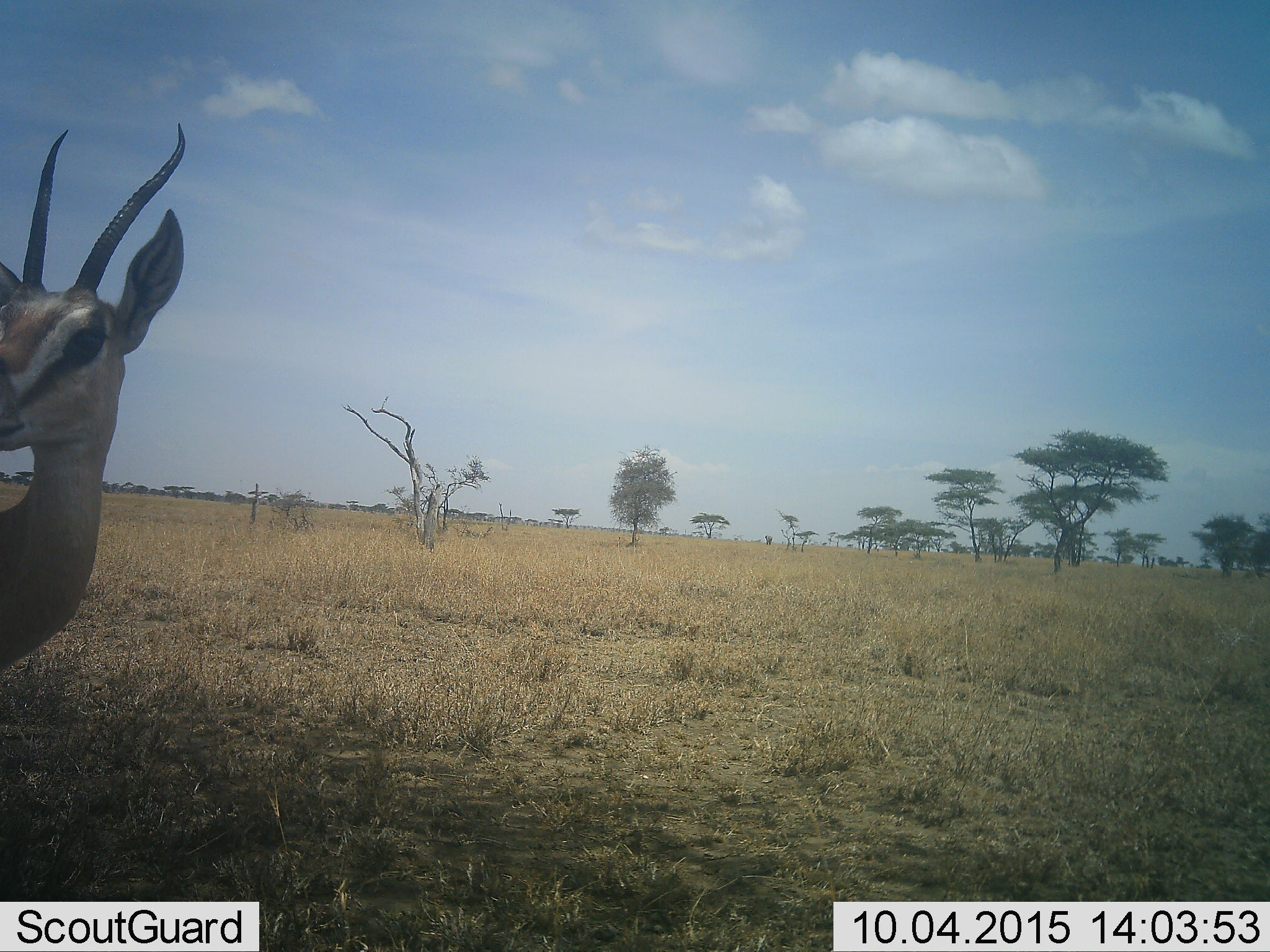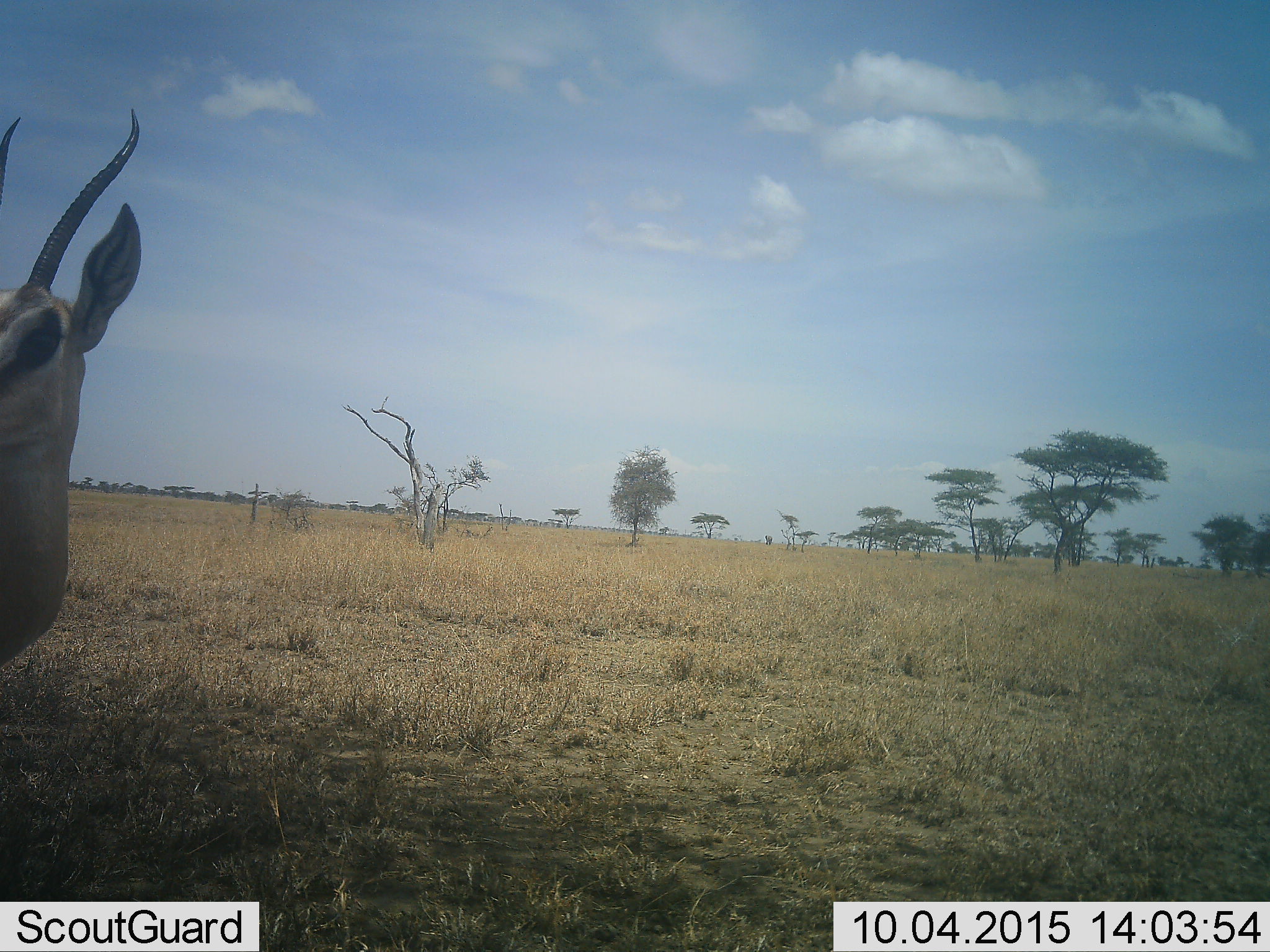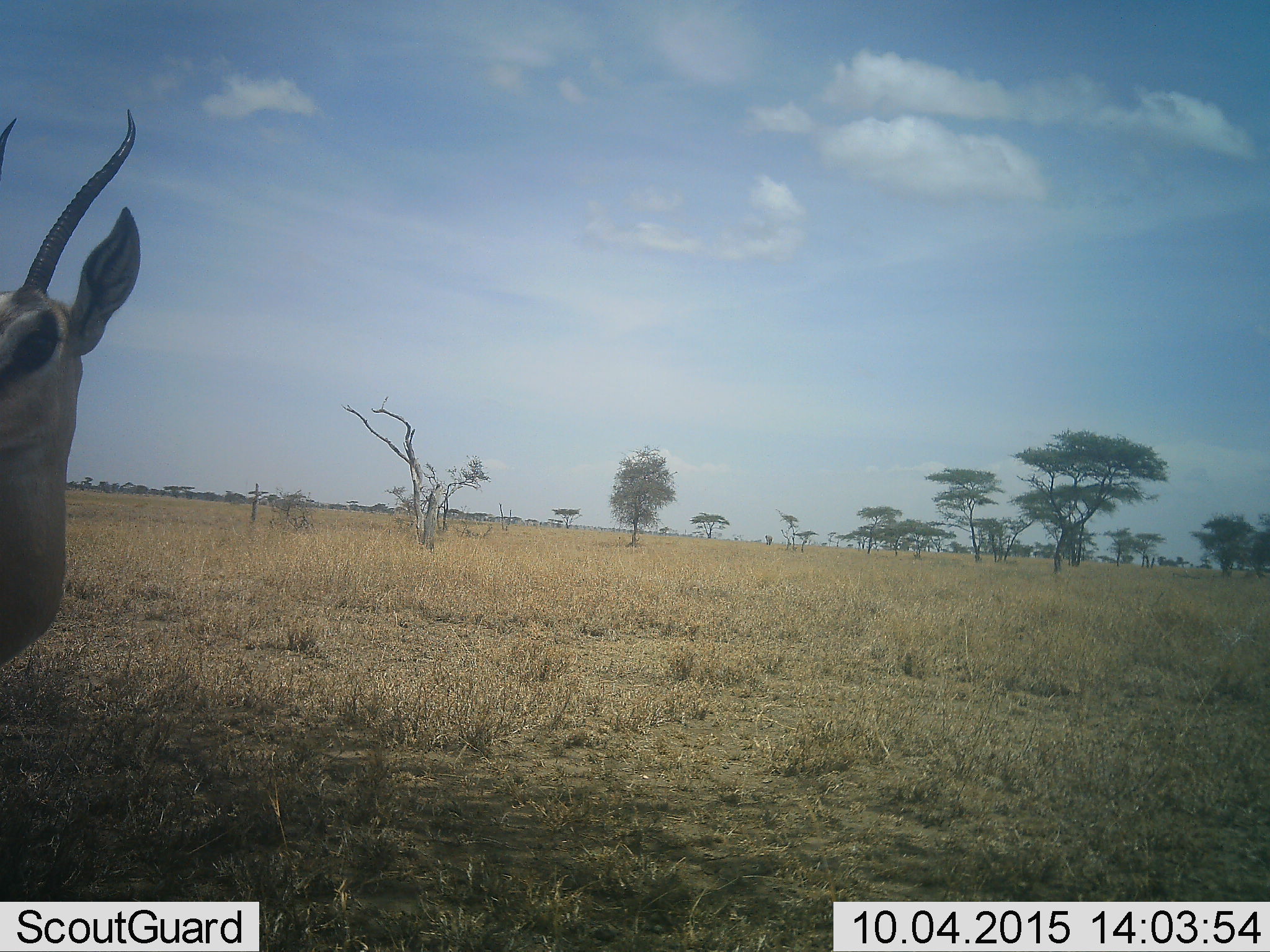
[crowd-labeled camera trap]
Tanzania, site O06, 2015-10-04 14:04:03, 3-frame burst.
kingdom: Animalia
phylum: Chordata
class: Mammalia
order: Artiodactyla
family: Bovidae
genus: Nanger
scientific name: Nanger granti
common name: grant's gazelle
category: gazellegrants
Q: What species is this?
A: Gazellegrants (grant's gazelle) (Nanger granti).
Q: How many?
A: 1.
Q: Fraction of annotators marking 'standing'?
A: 100%.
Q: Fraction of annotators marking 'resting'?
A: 0%.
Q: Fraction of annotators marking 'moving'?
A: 0%.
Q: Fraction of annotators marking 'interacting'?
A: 0%.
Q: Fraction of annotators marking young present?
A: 0%.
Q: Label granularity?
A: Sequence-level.